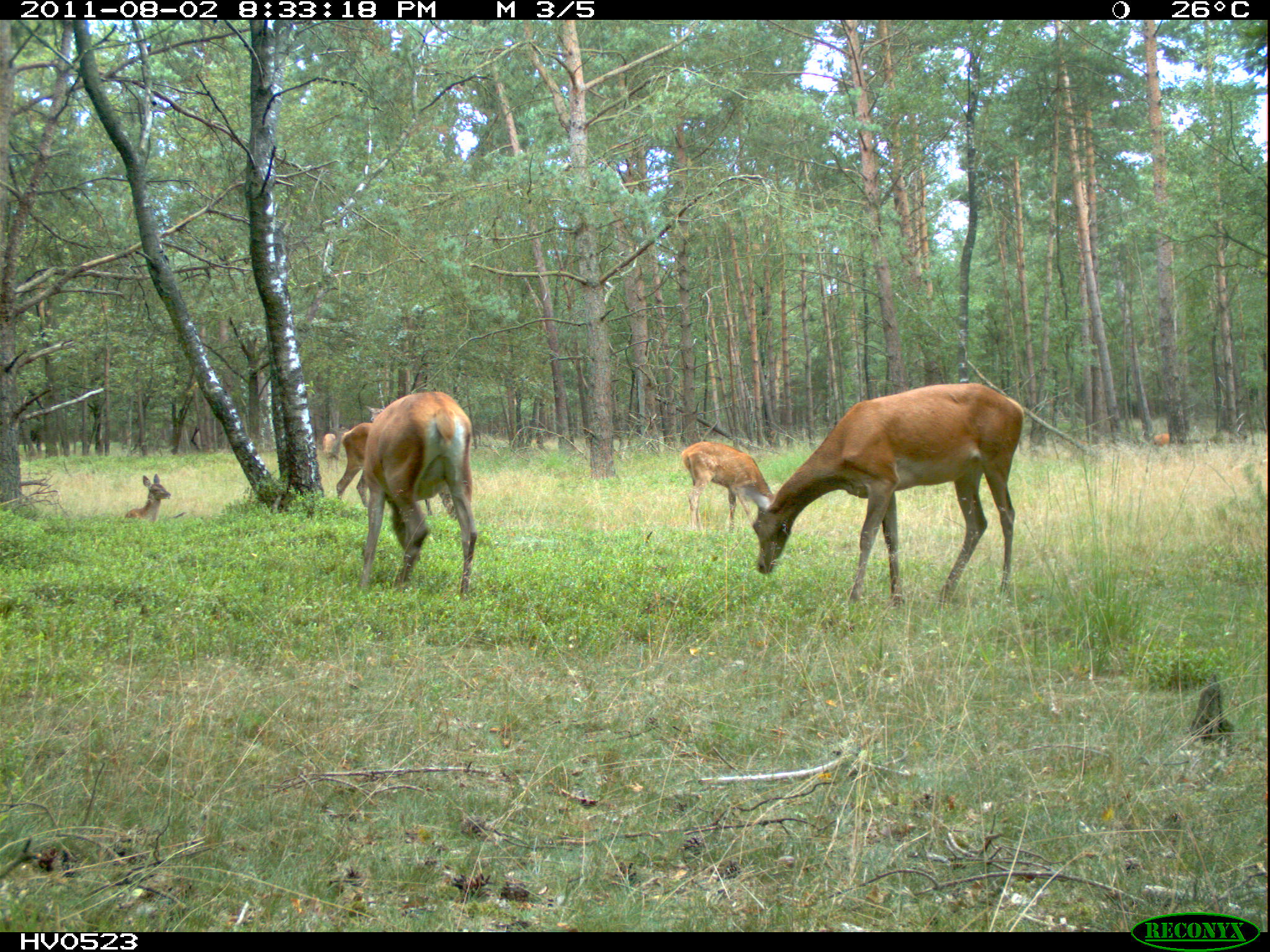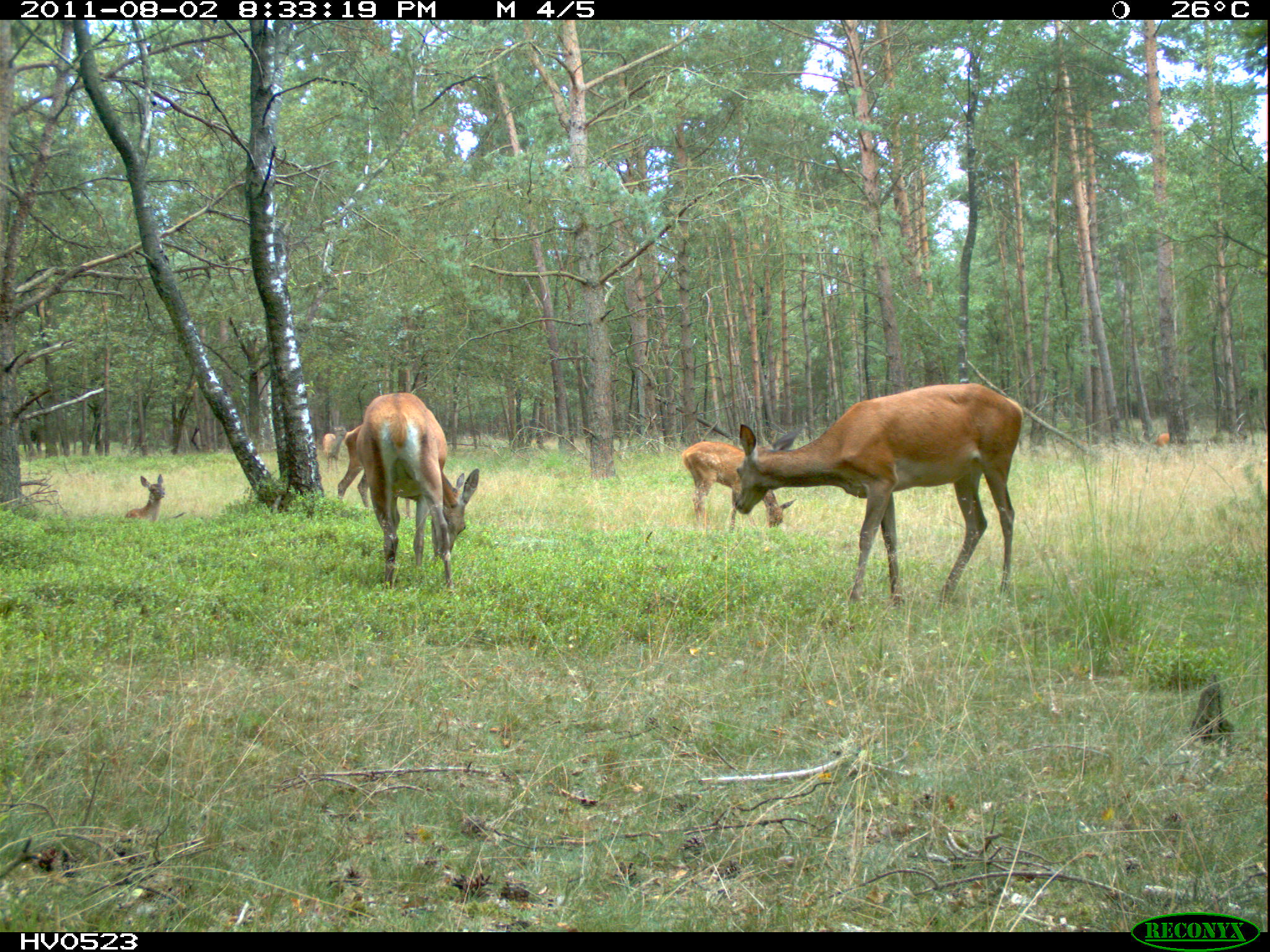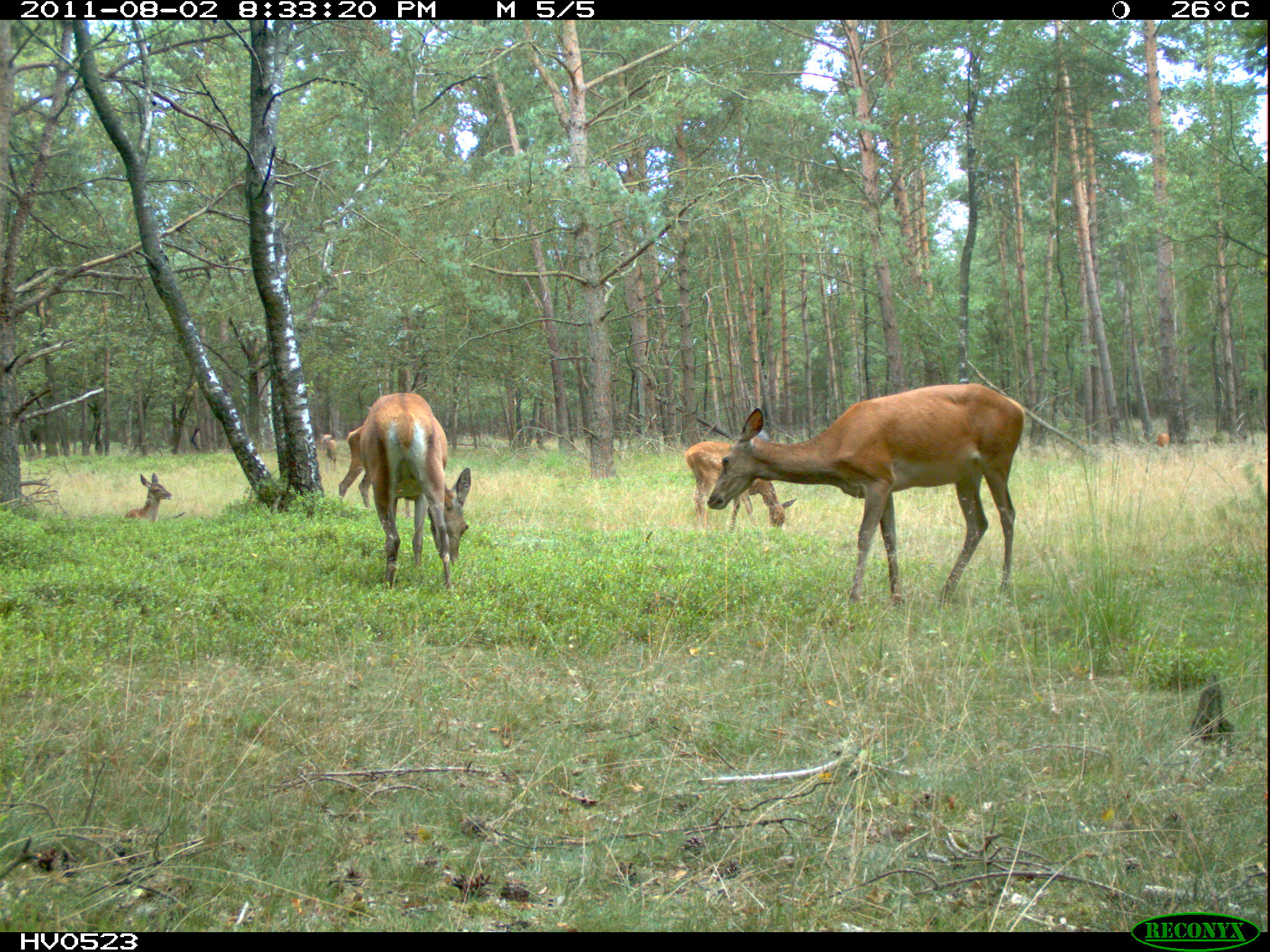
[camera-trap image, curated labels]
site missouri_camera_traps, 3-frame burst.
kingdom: Animalia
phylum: Chordata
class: Mammalia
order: Artiodactyla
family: Cervidae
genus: Cervus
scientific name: Cervus elaphus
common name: red deer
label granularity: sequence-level